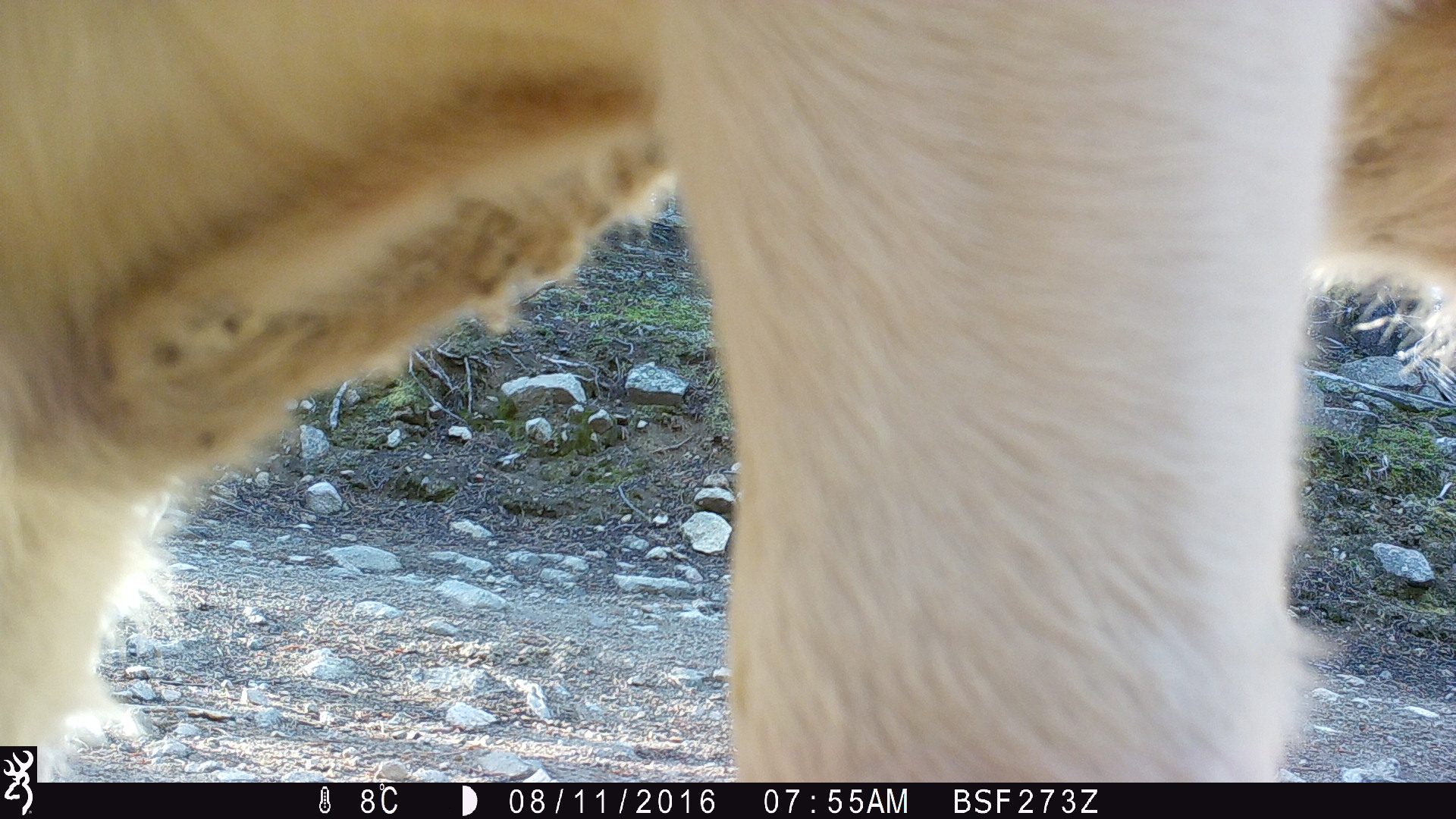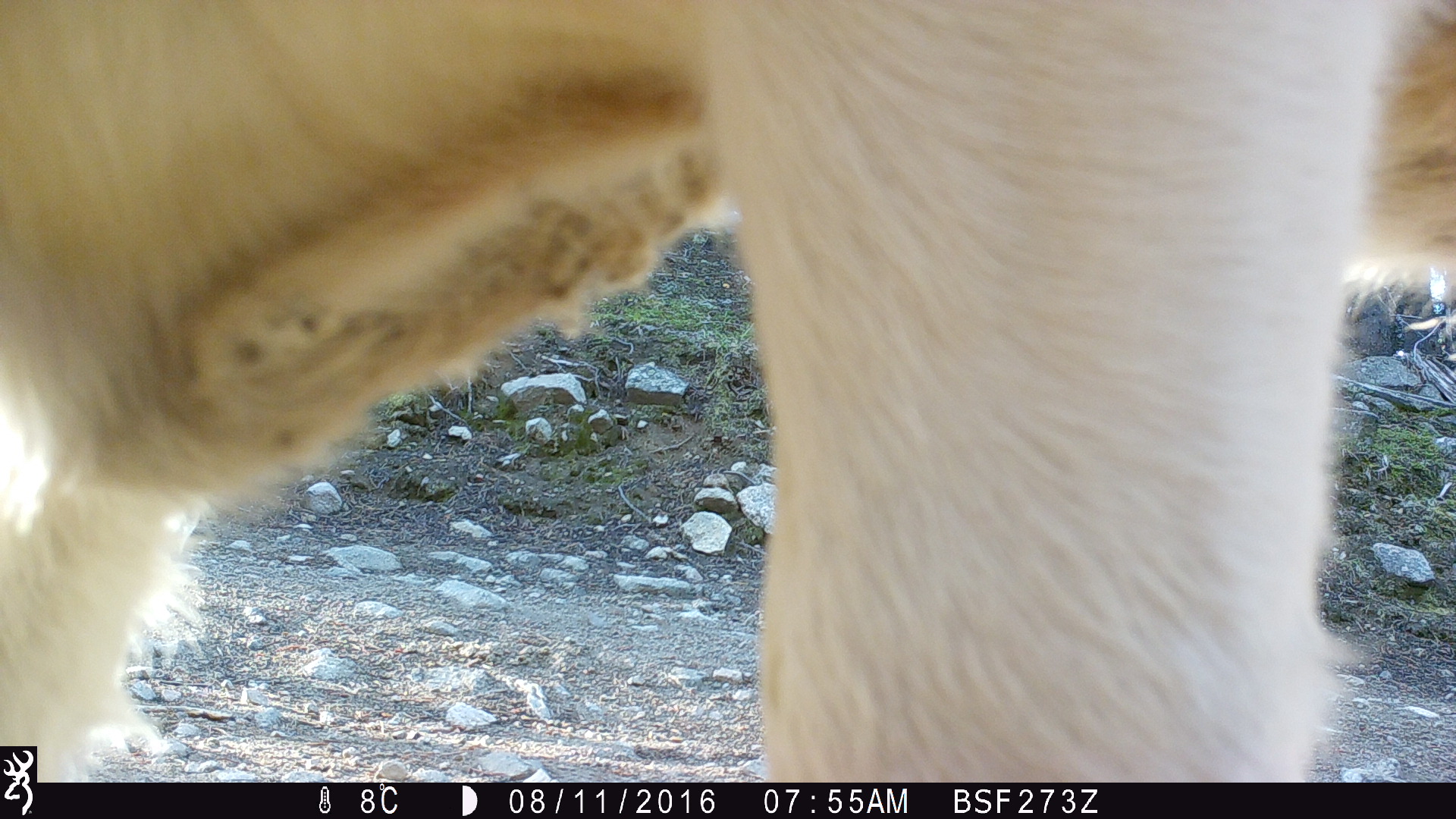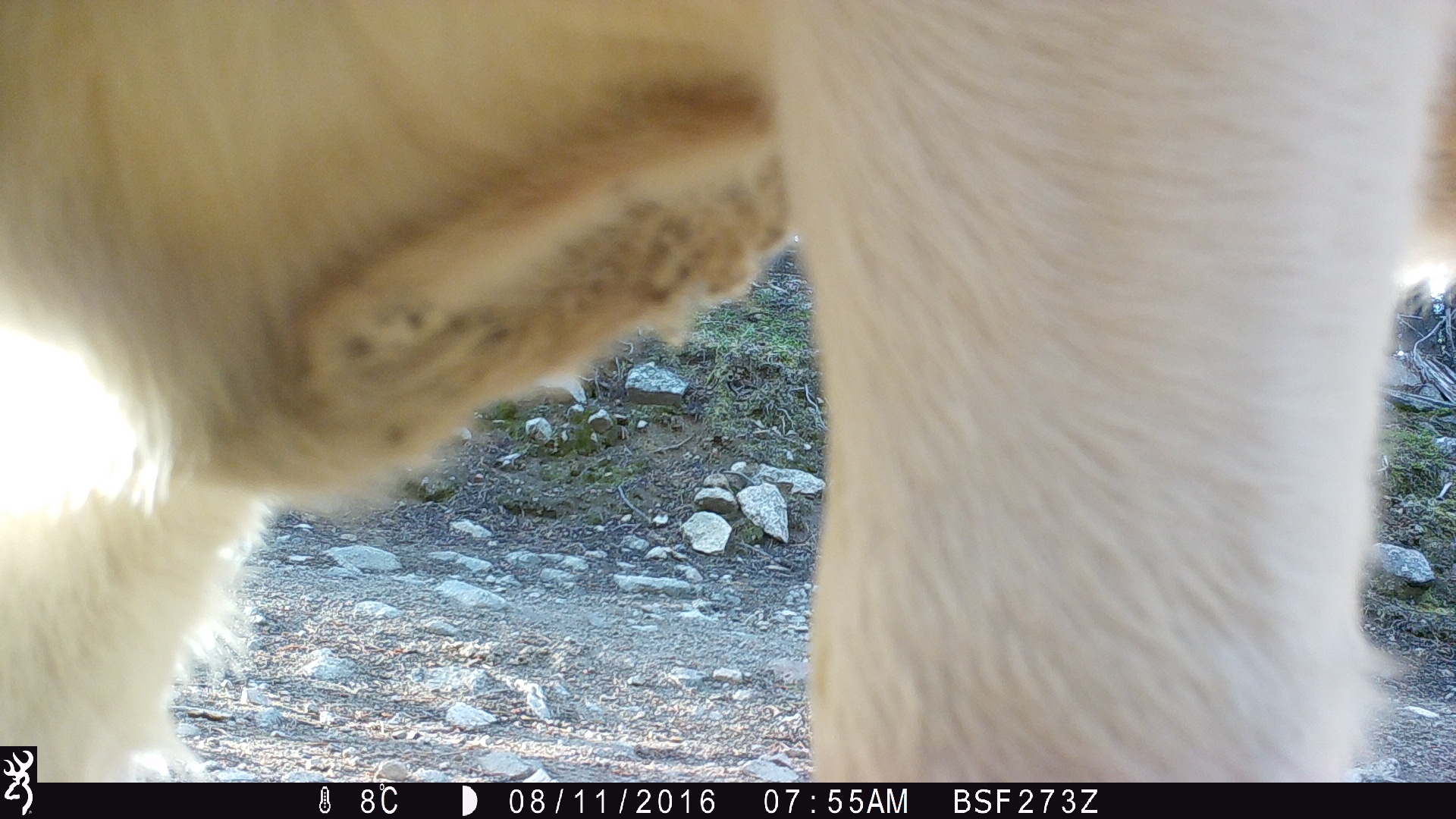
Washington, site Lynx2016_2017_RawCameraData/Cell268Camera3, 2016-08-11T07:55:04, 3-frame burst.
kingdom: Animalia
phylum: Chordata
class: Mammalia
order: Artiodactyla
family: Bovidae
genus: Bos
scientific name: Bos taurus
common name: domestic cattle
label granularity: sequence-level